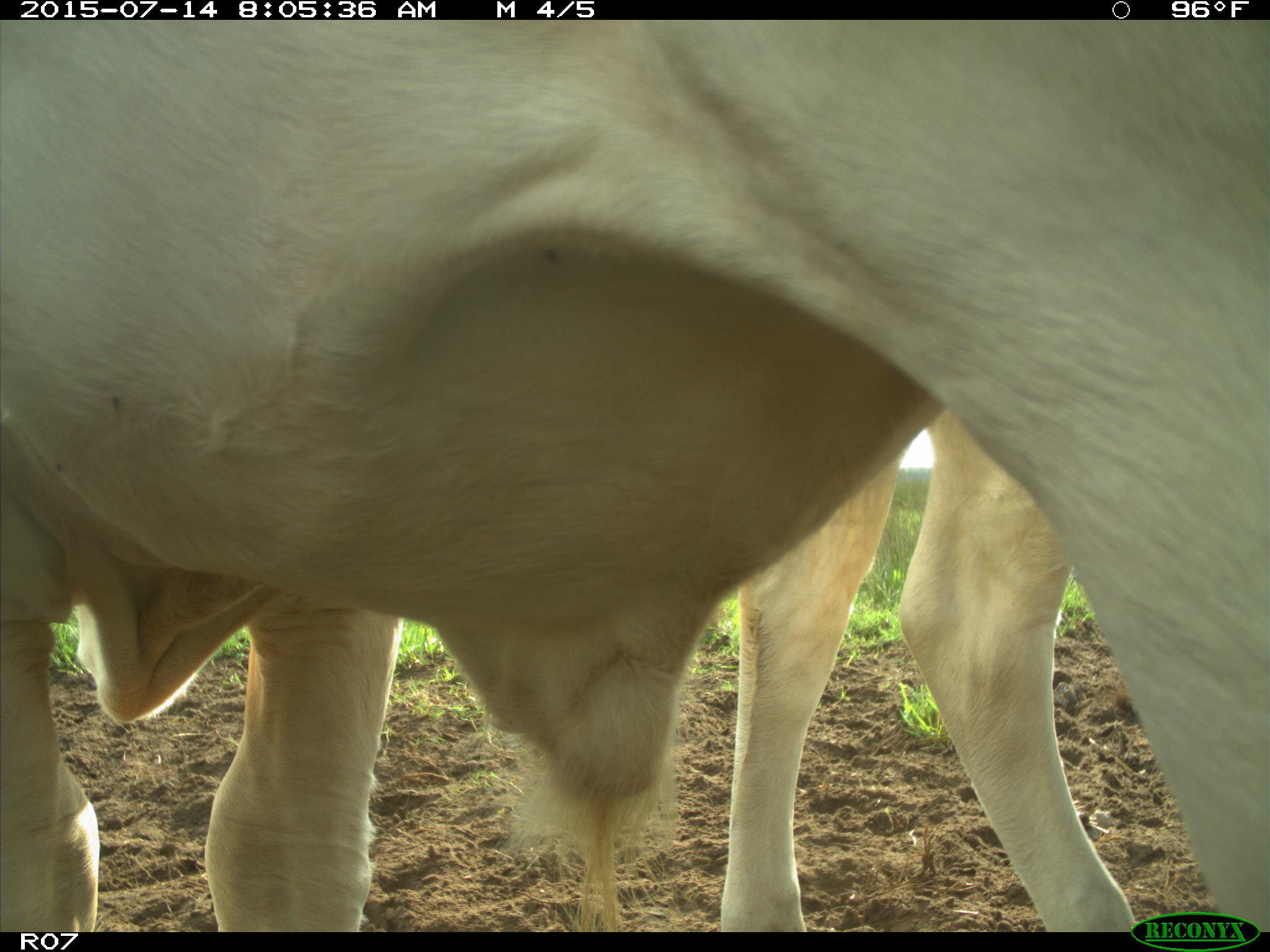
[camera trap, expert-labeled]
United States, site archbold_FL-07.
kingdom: Animalia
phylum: Chordata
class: Mammalia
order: Artiodactyla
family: Bovidae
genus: Bos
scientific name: Bos taurus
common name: domestic cow